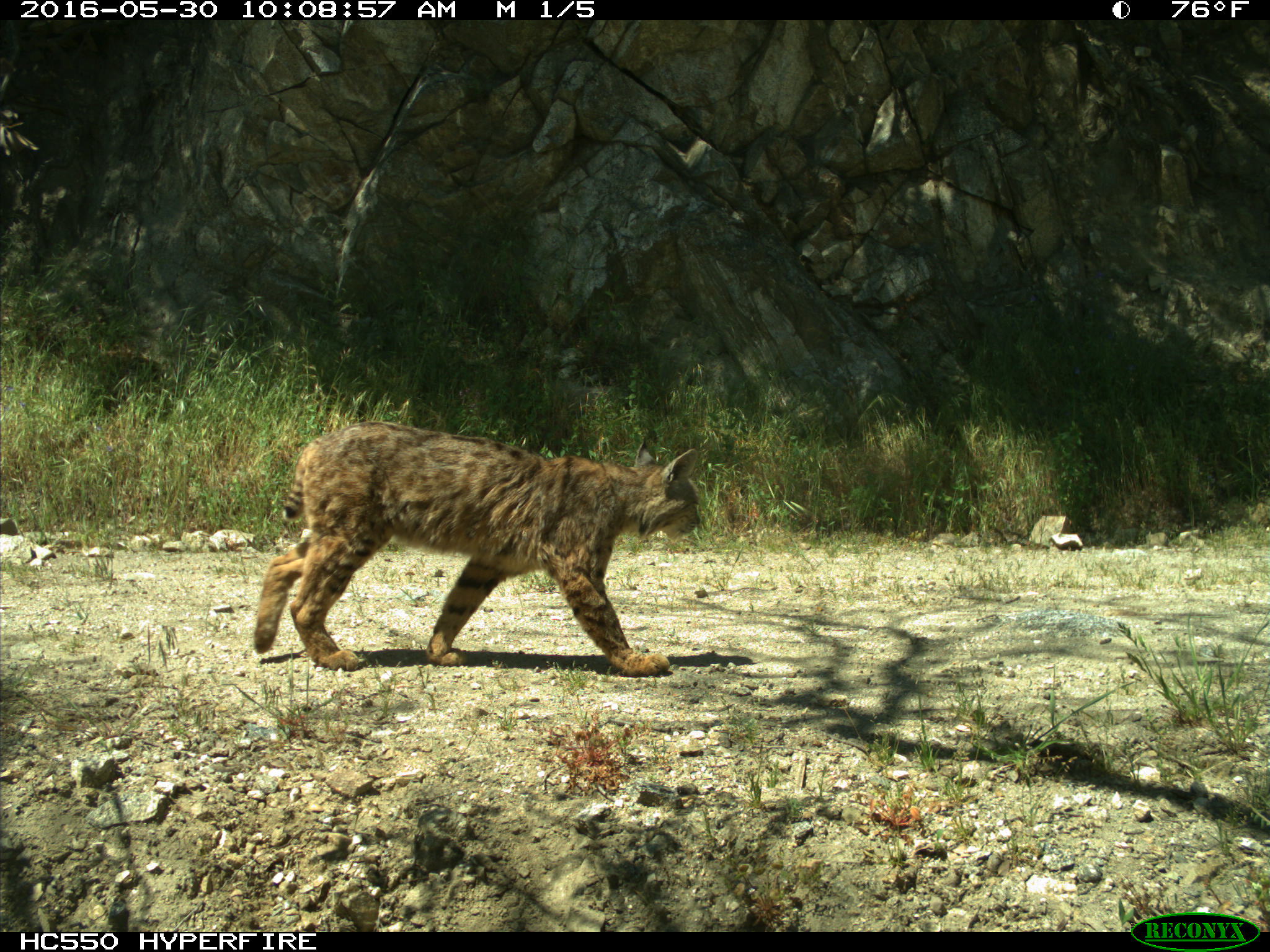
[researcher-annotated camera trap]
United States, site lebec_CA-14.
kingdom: Animalia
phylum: Chordata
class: Mammalia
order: Carnivora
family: Felidae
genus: Lynx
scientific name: Lynx rufus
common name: bobcat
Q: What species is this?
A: Lynx rufus (bobcat).